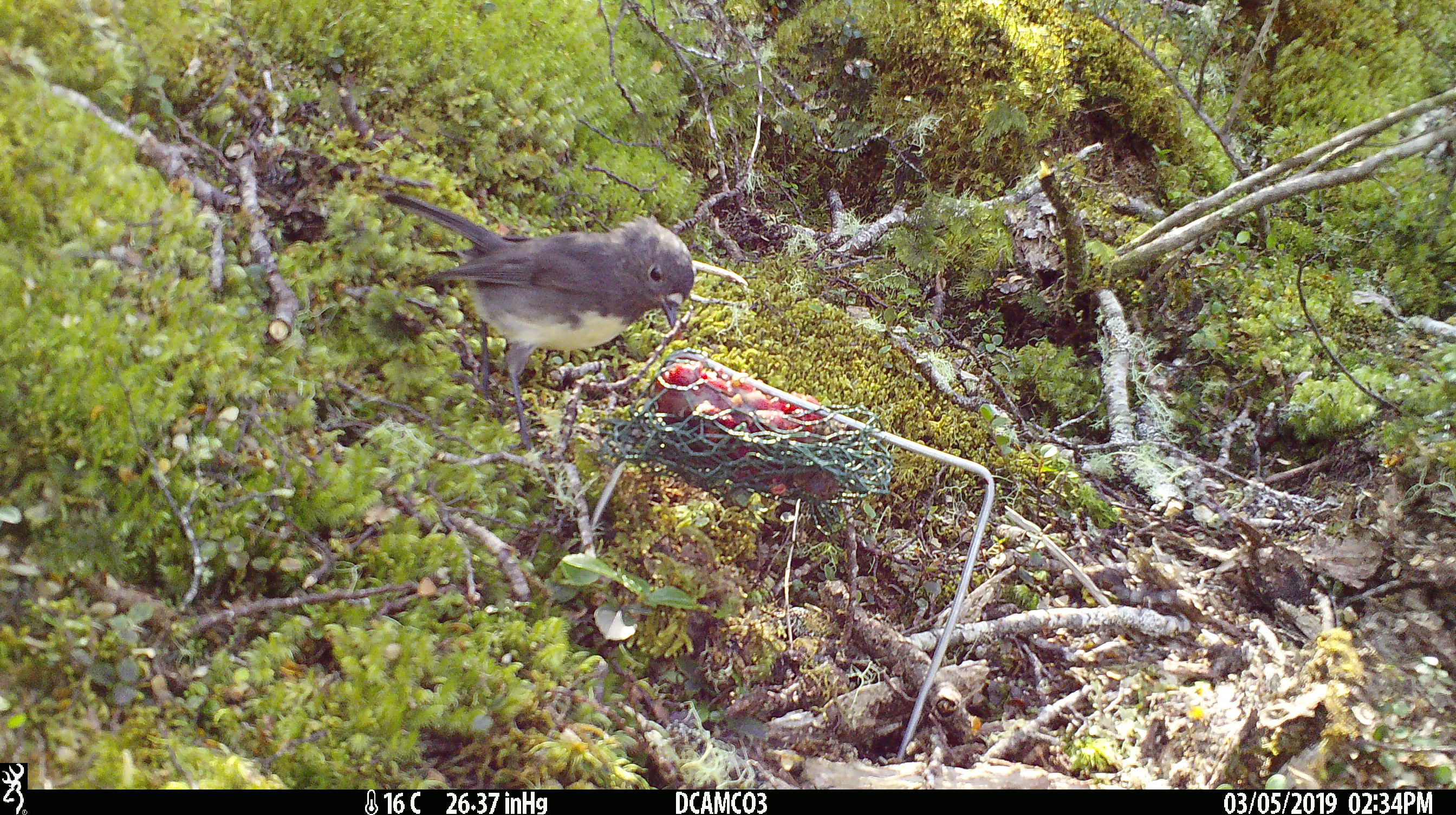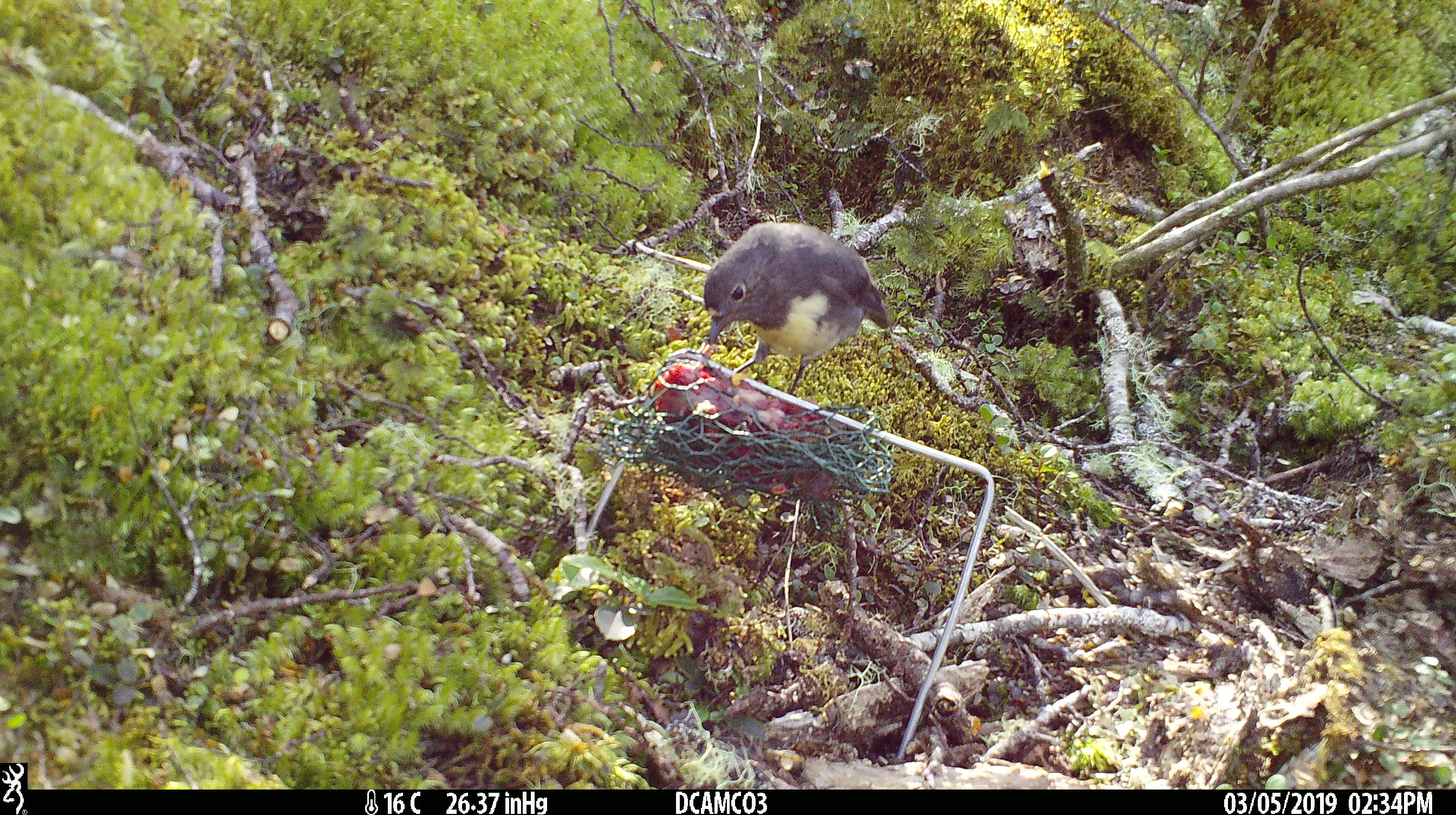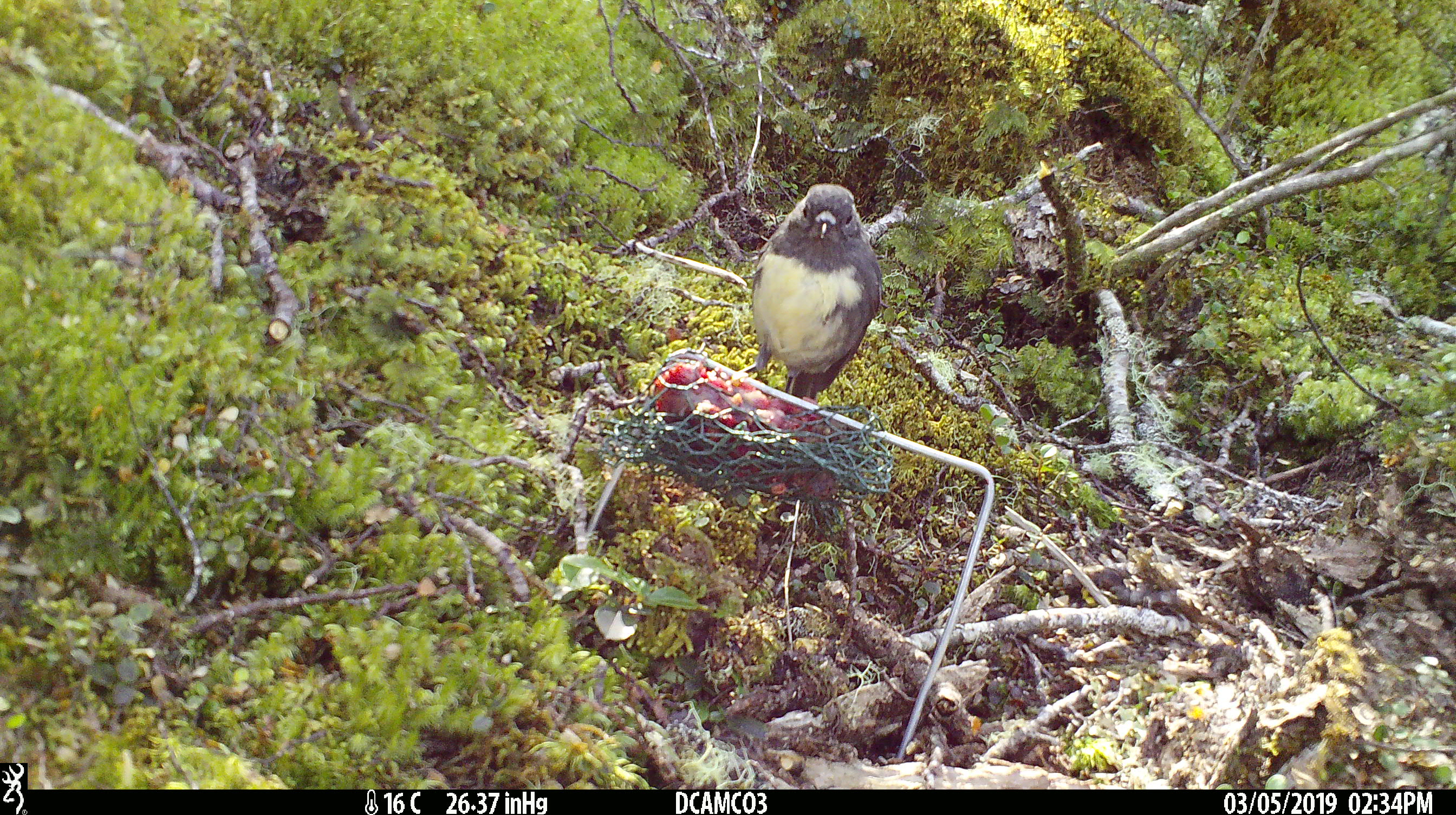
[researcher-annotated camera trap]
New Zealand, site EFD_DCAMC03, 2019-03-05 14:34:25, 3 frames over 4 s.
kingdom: Animalia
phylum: Chordata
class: Aves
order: Passeriformes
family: Petroicidae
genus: Petroica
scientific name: Petroica australis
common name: new zealand robin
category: robin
Robin (new zealand robin) (Petroica australis).